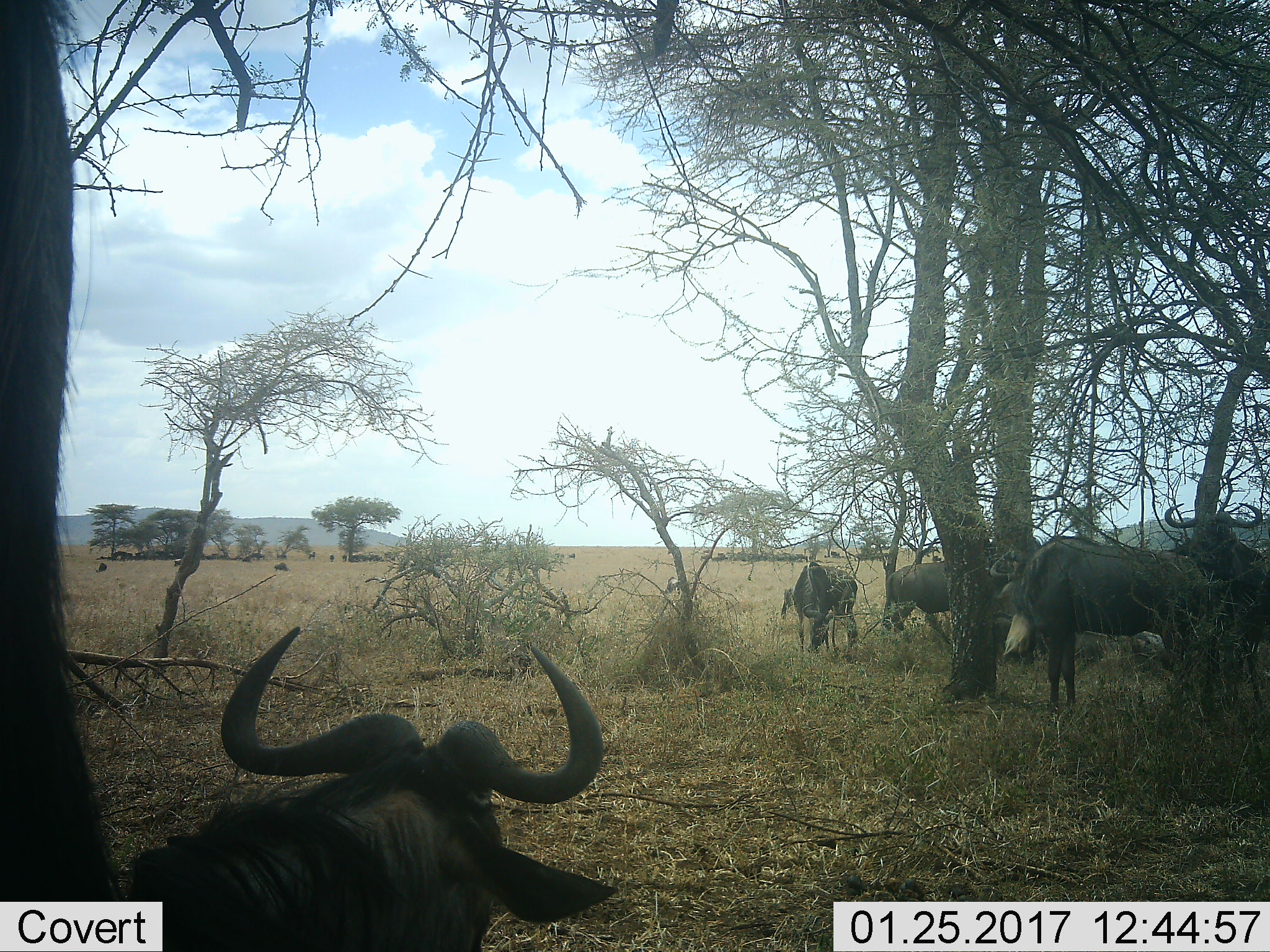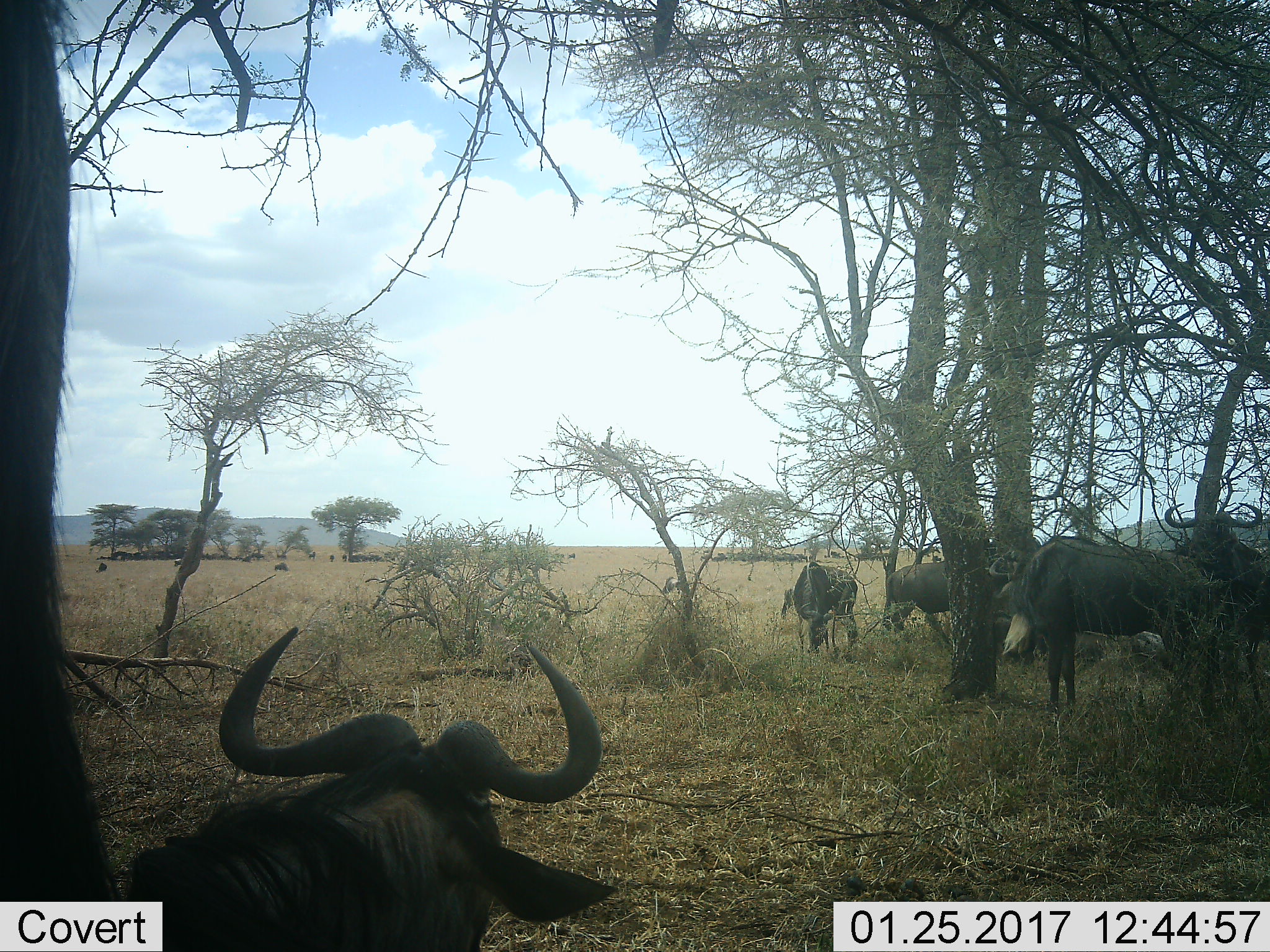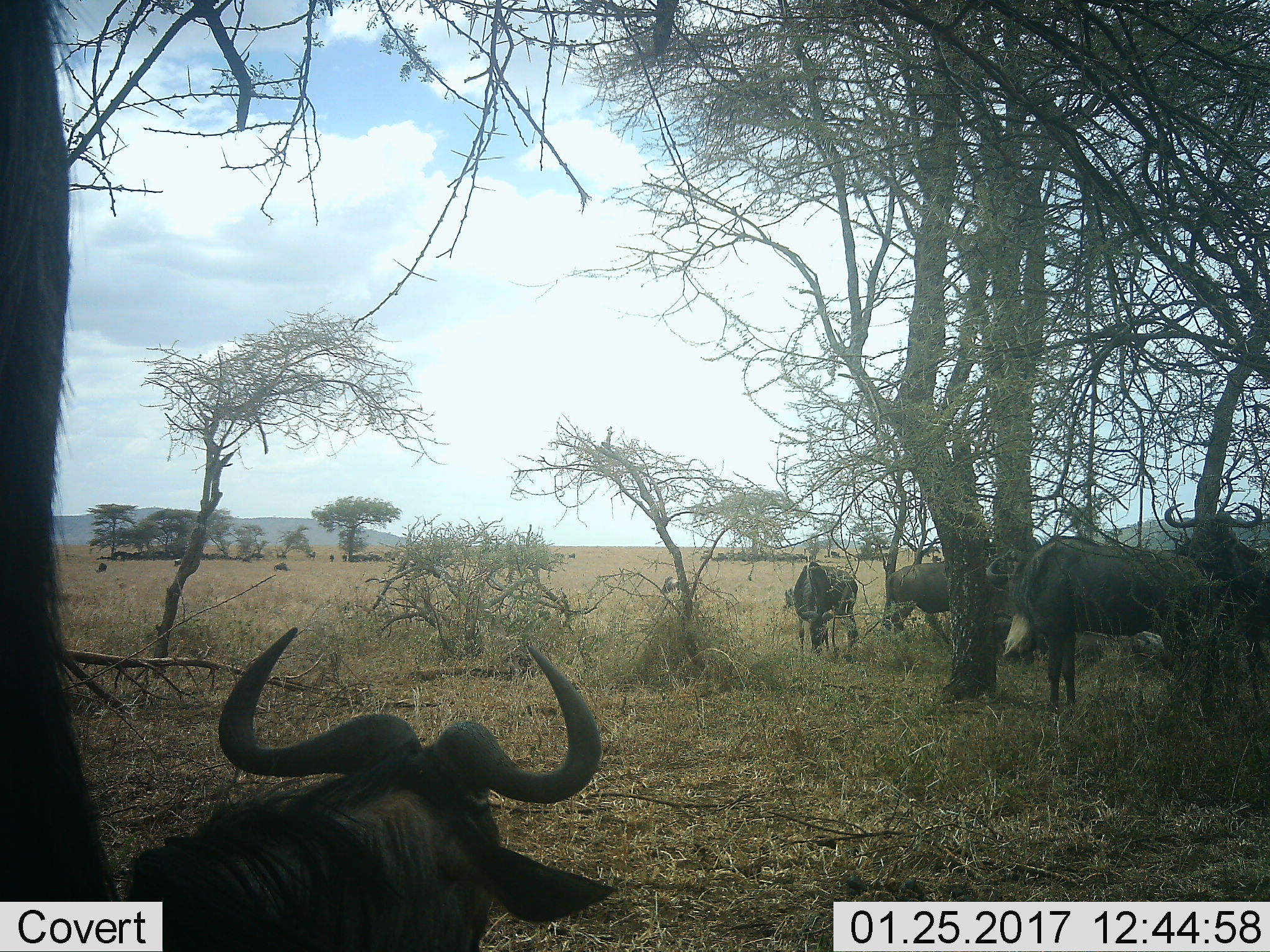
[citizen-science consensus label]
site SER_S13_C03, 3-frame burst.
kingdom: Animalia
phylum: Chordata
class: Mammalia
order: Artiodactyla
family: Bovidae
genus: Connochaetes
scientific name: Connochaetes taurinus taurinus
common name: blue wildebeest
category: wildebeestblue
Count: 11-50.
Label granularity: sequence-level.